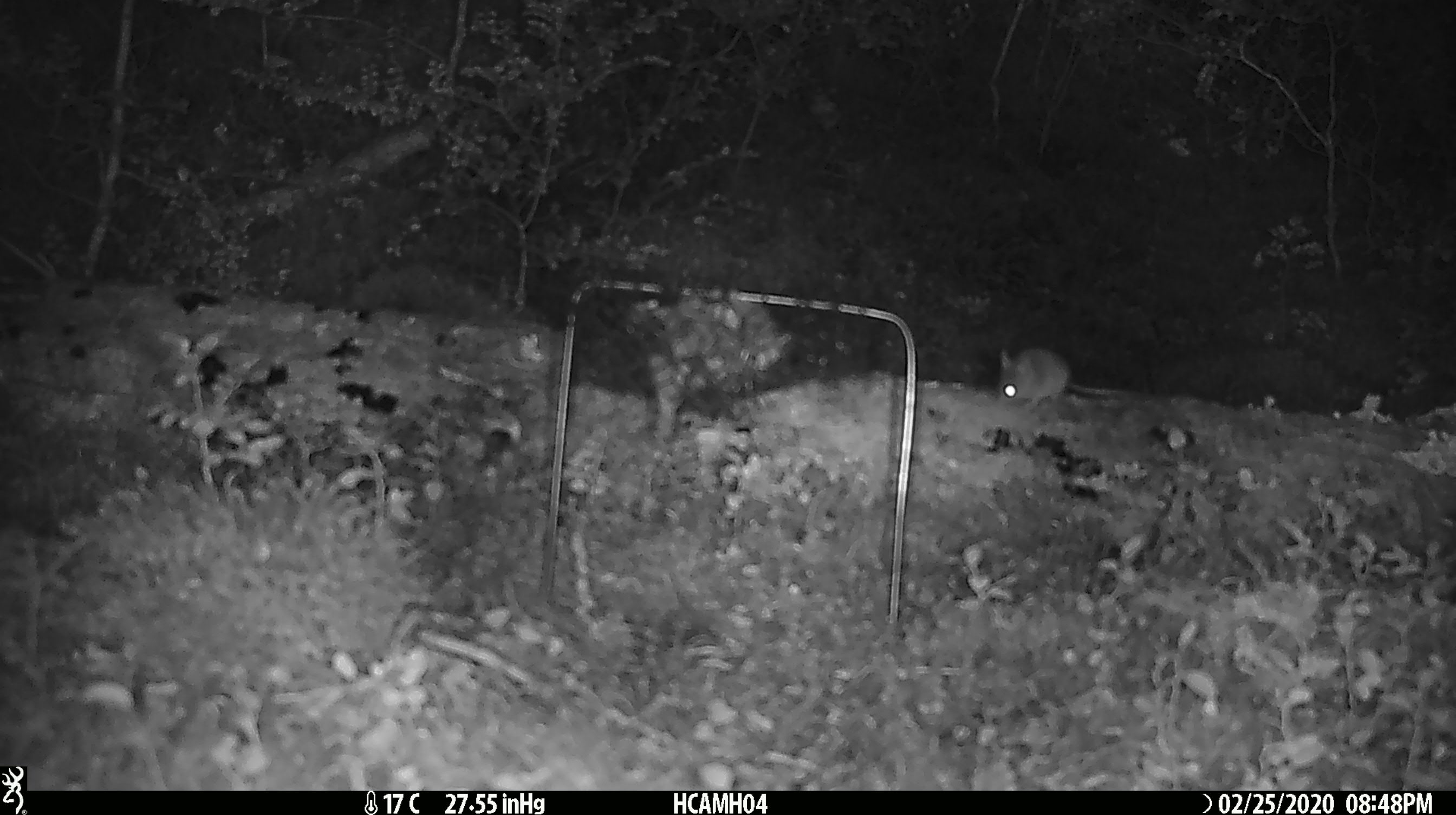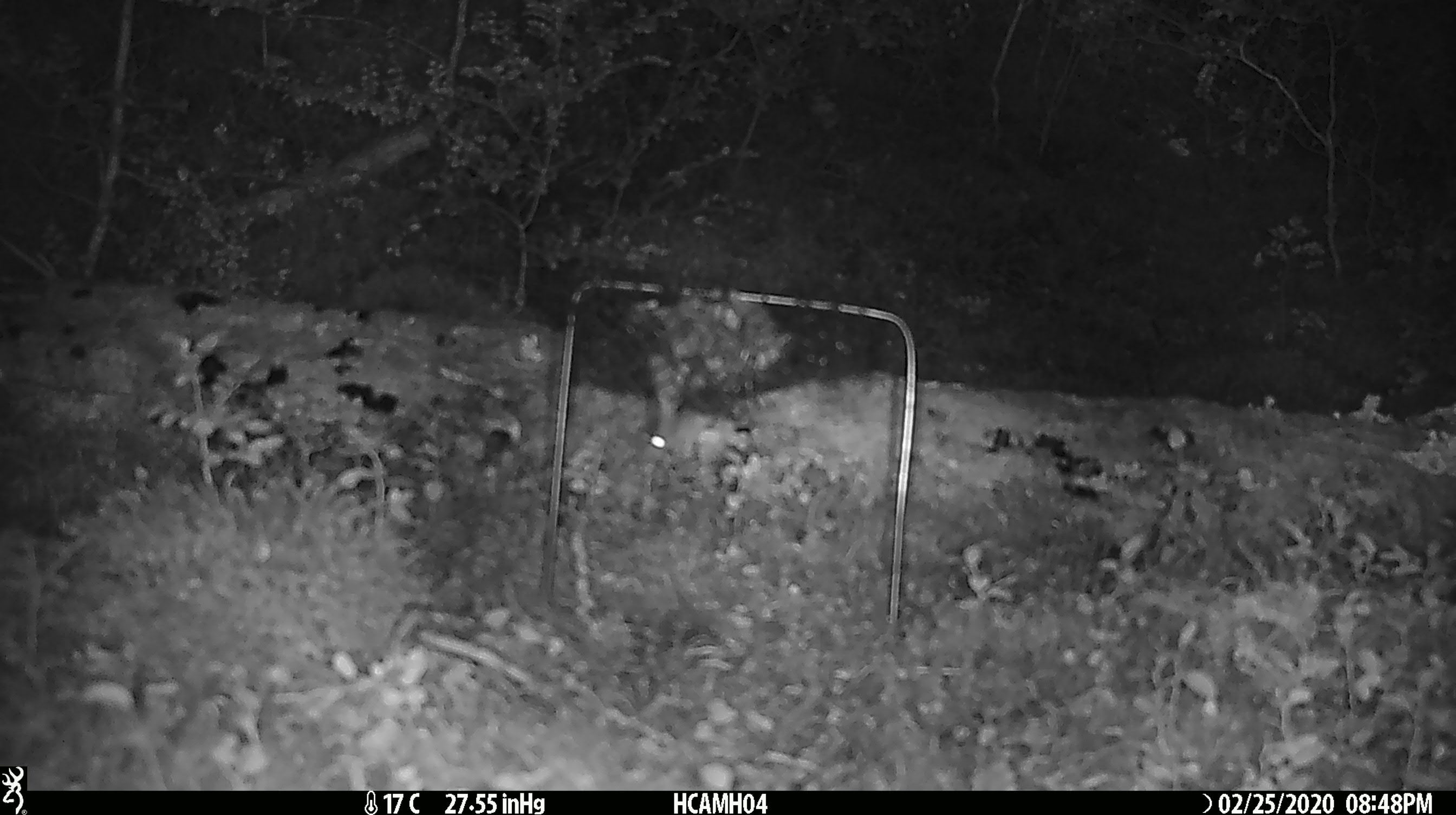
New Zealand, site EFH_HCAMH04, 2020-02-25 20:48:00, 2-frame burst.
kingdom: Animalia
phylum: Chordata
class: Mammalia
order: Rodentia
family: Muridae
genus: Mus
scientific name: Mus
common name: mouse